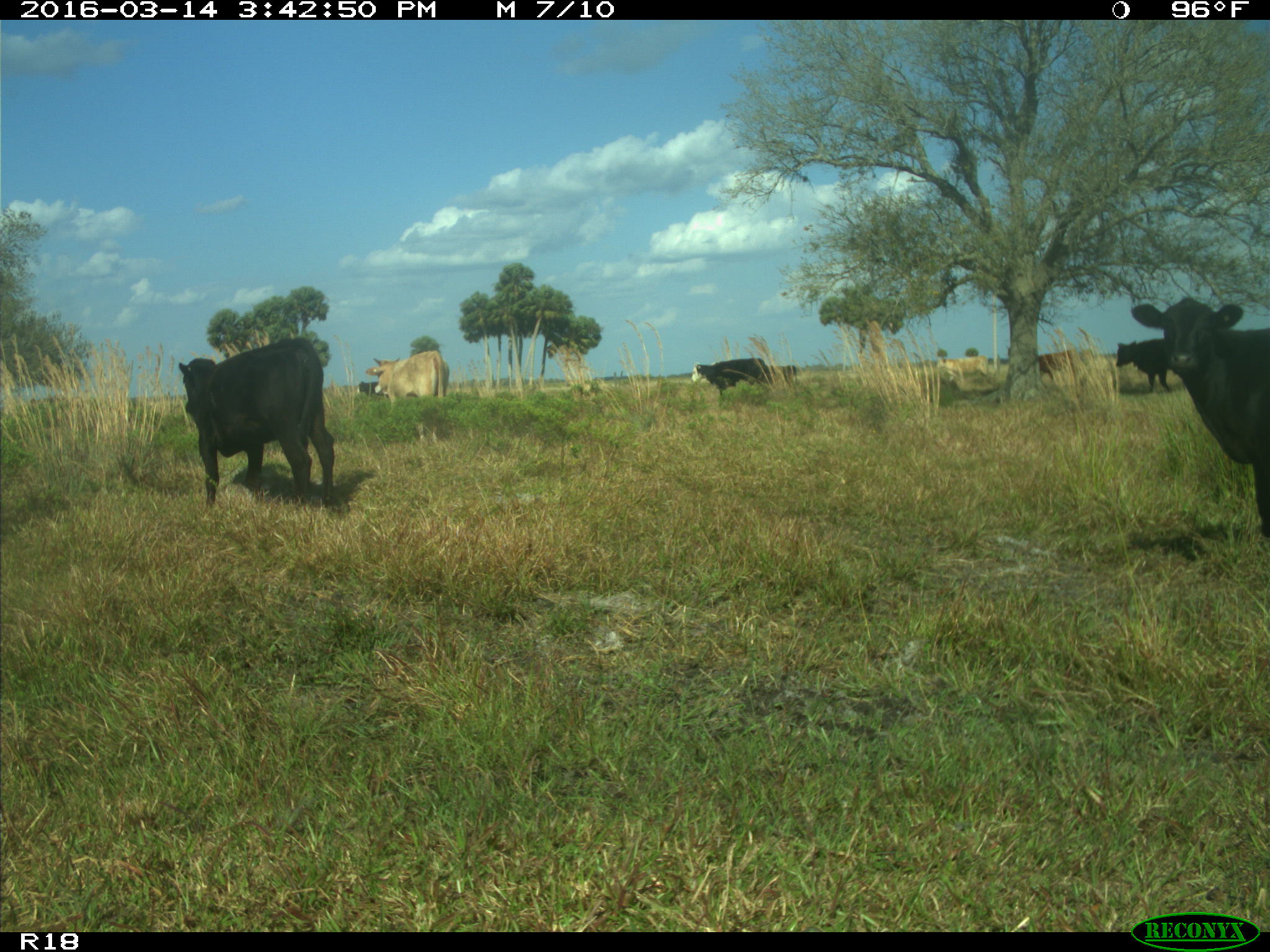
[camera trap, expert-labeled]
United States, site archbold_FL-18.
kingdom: Animalia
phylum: Chordata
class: Mammalia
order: Artiodactyla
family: Bovidae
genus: Bos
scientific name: Bos taurus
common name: domestic cow